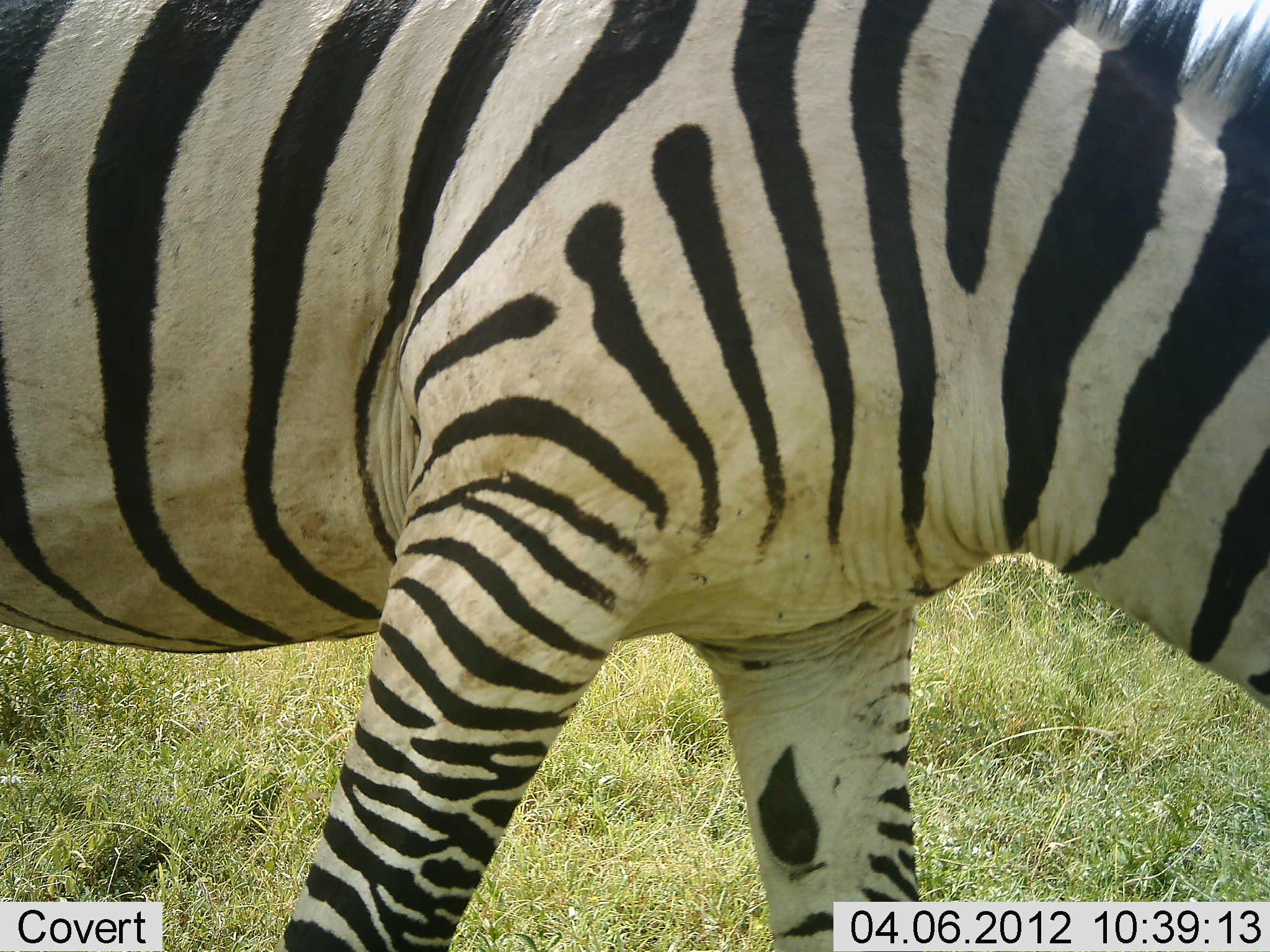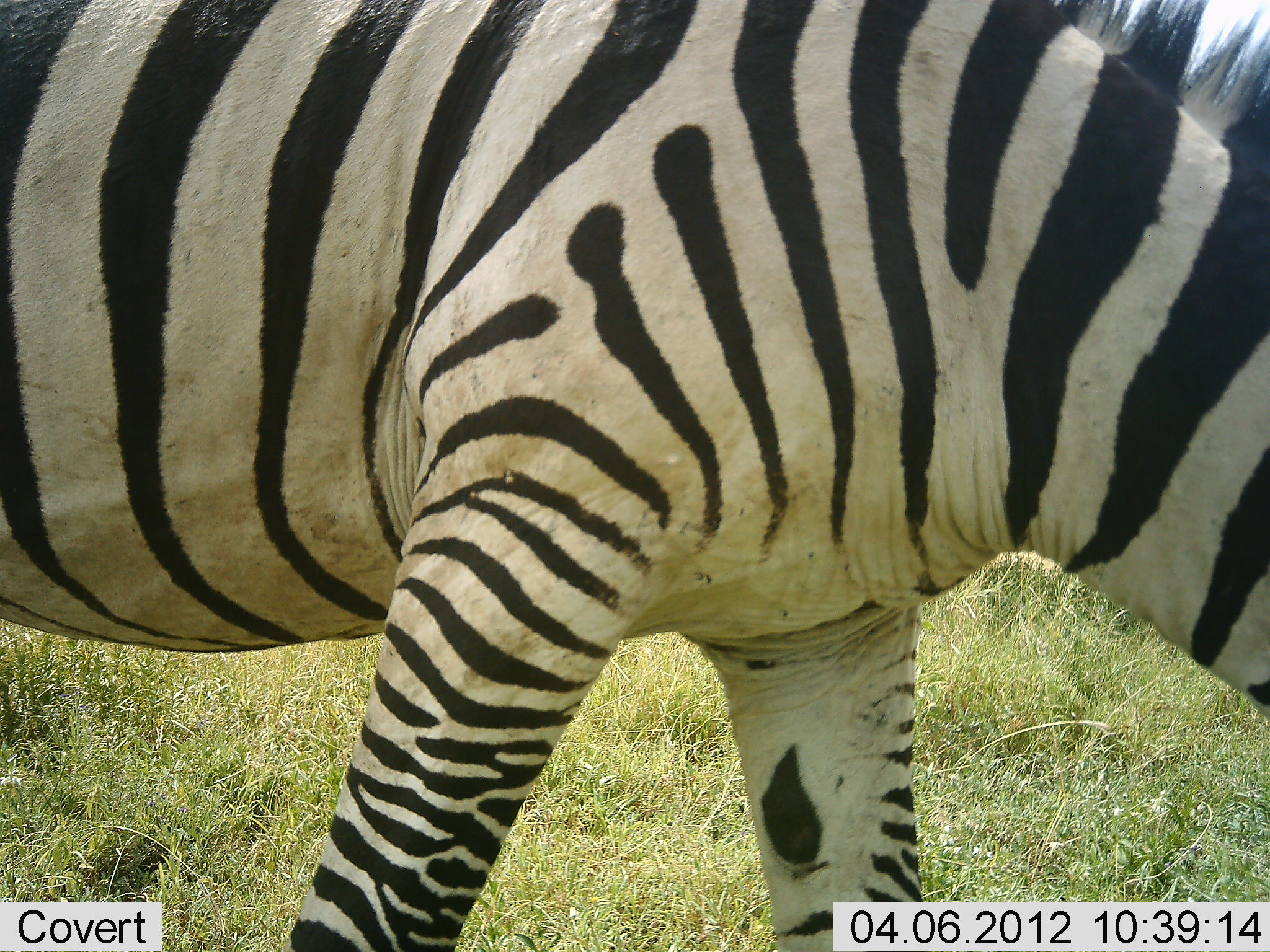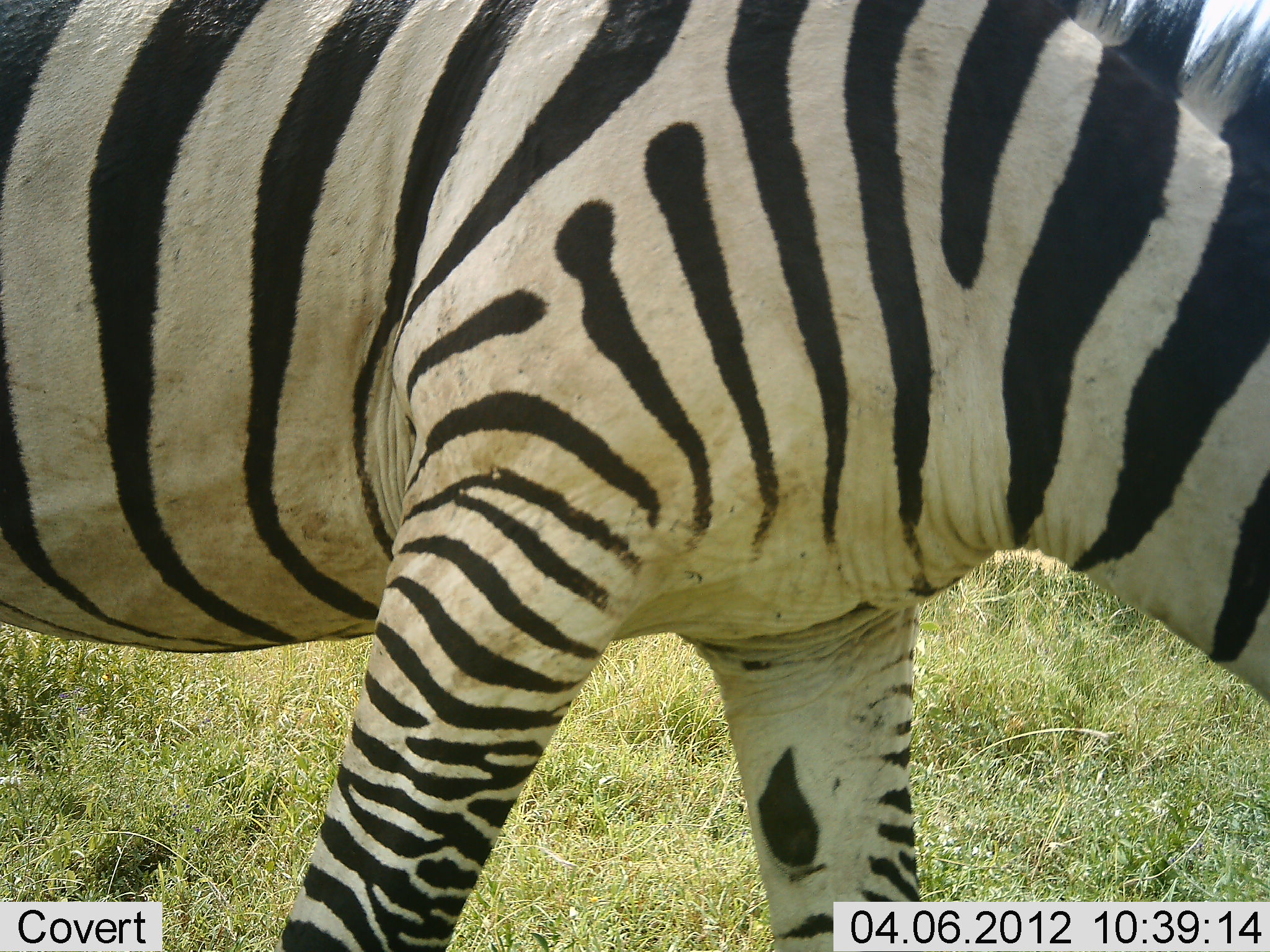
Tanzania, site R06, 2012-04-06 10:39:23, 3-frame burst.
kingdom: Animalia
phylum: Chordata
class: Mammalia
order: Perissodactyla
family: Equidae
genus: Equus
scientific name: Equus quagga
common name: plains zebra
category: zebra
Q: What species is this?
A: Zebra (plains zebra) (Equus quagga).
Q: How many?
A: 1.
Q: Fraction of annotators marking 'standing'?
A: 50%.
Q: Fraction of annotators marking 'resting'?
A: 0%.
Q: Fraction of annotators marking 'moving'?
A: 6%.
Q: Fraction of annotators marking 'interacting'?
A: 0%.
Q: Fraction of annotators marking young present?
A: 0%.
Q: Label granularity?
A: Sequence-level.